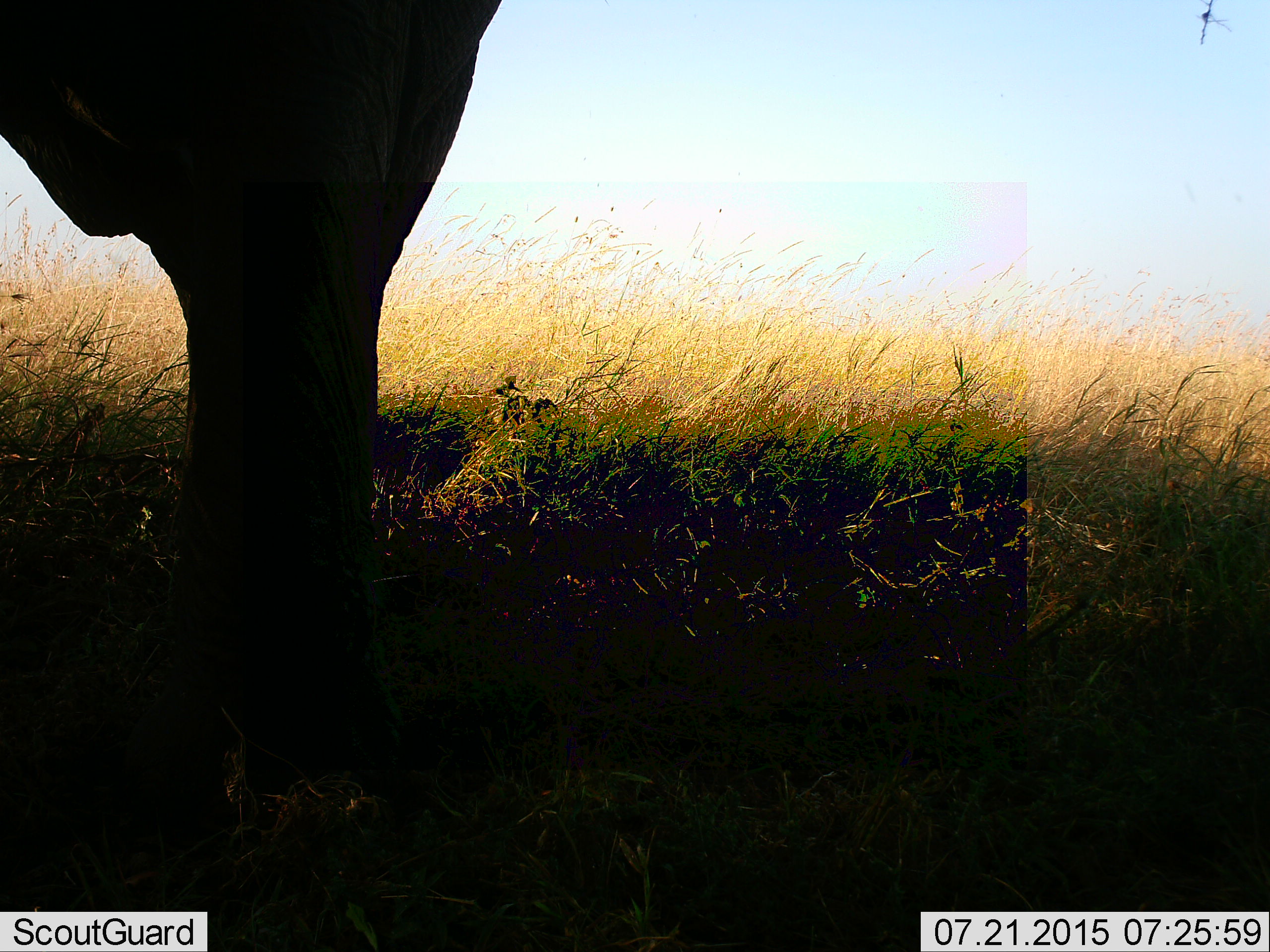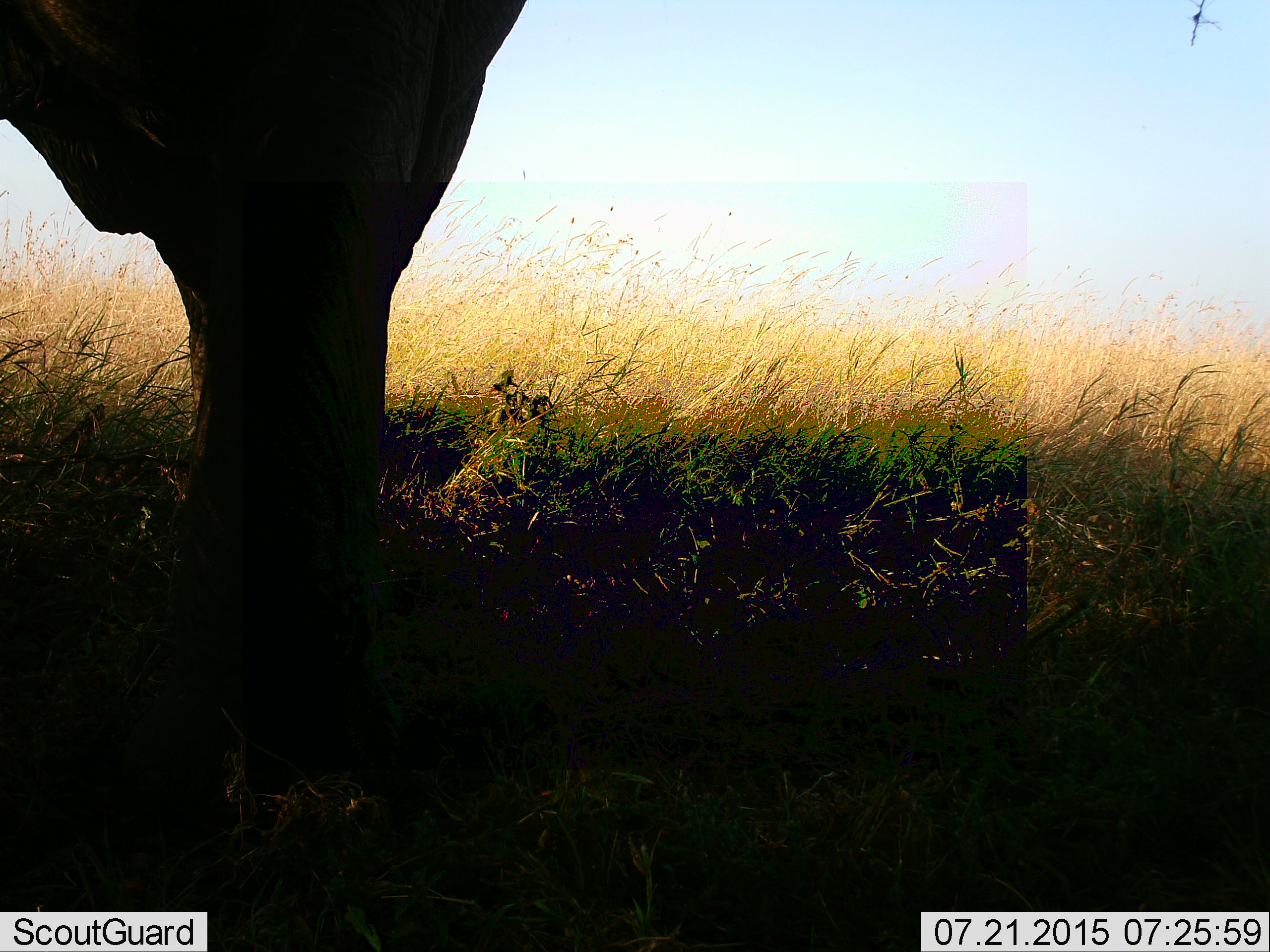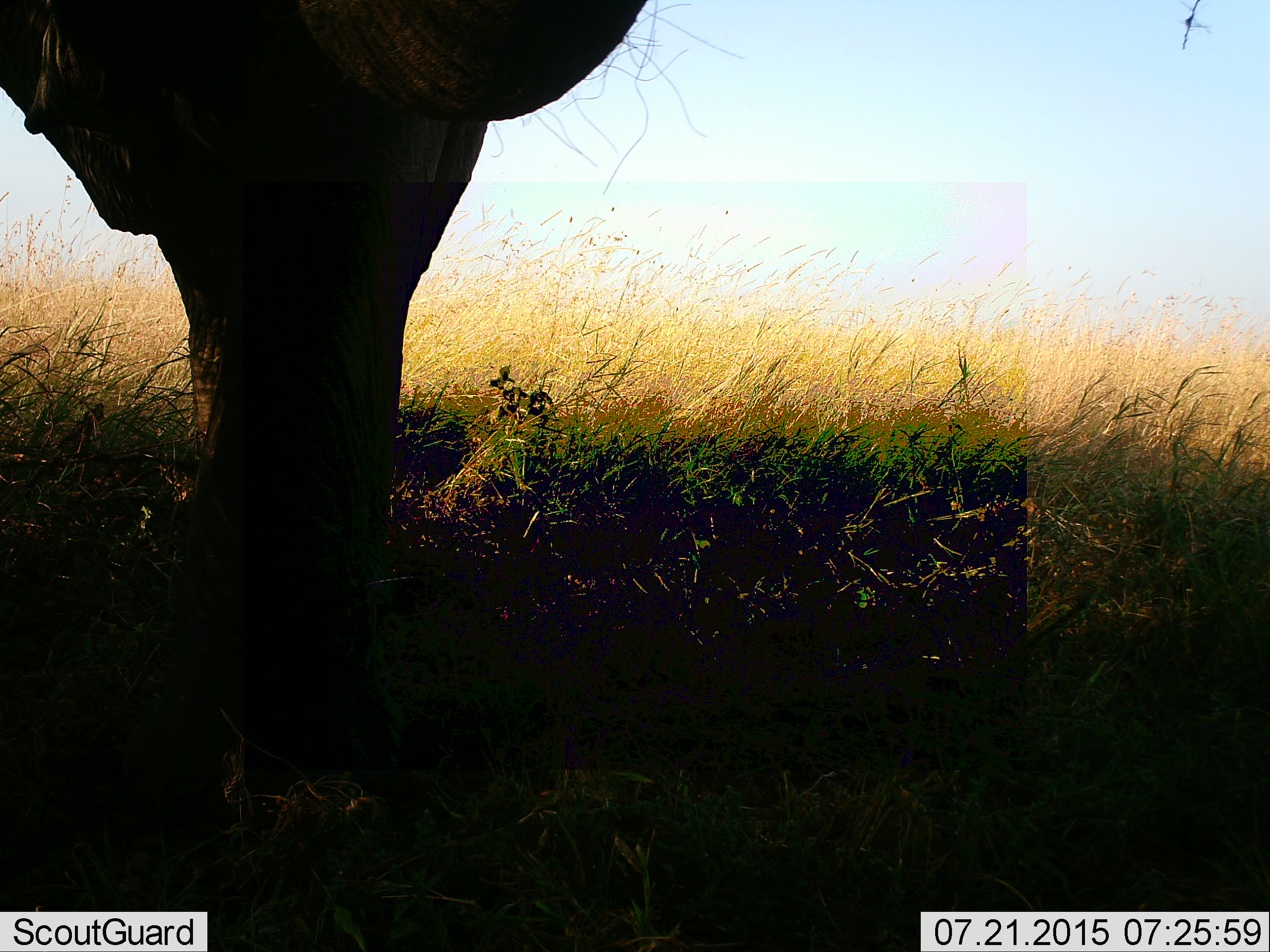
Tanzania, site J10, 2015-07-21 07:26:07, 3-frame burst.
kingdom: Animalia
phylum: Chordata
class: Mammalia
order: Proboscidea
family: Elephantidae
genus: Loxodonta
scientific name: Loxodonta africana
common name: african bush elephant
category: elephant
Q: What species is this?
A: Elephant (african bush elephant) (Loxodonta africana).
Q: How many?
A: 1.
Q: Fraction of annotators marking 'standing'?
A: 100%.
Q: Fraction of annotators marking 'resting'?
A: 0%.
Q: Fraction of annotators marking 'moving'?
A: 0%.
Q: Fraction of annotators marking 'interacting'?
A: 0%.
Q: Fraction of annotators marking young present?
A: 0%.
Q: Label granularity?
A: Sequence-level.